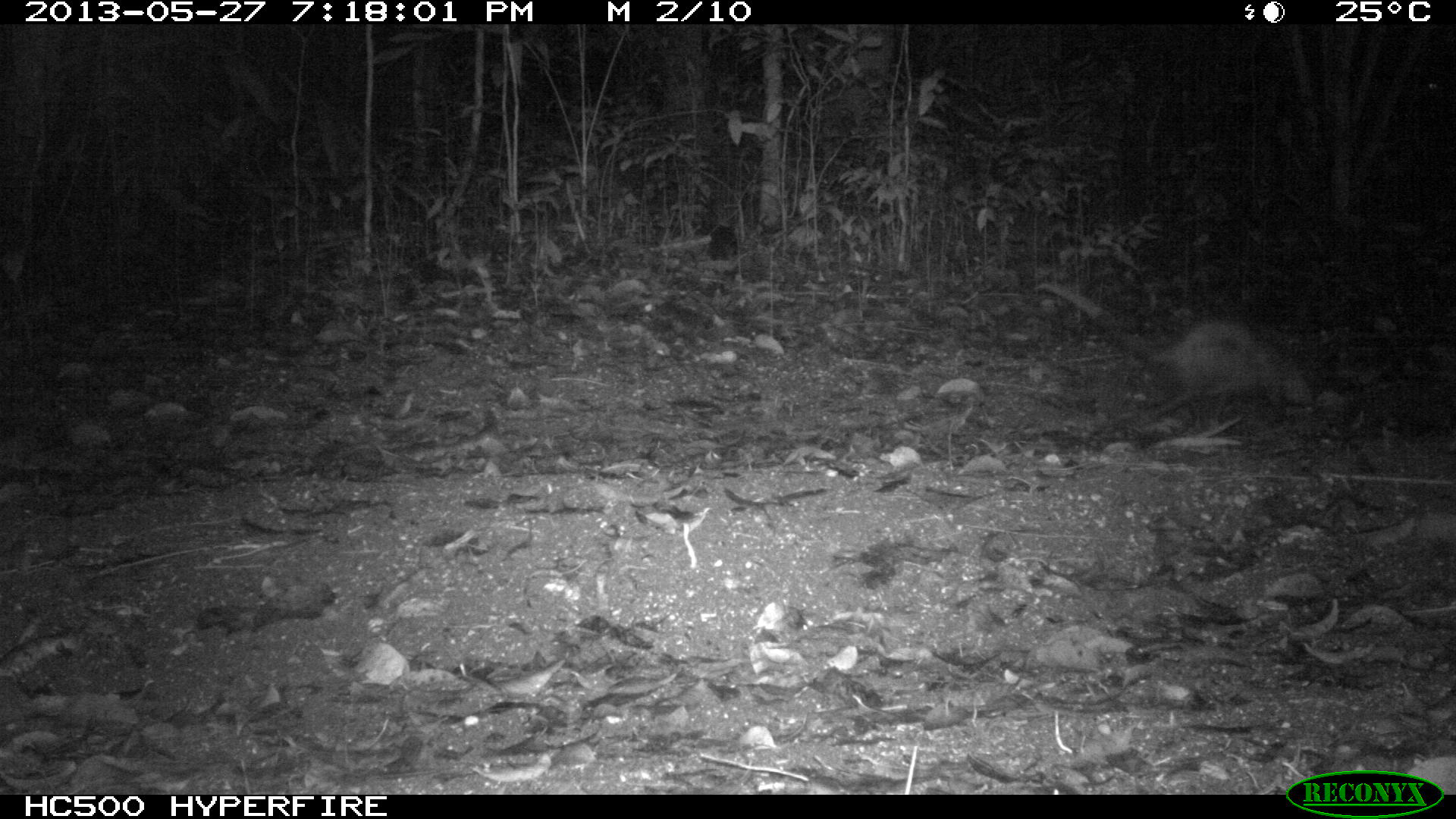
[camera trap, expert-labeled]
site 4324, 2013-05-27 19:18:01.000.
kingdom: Animalia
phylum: Chordata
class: Mammalia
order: Didelphimorphia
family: Didelphidae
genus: Didelphis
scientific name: Didelphis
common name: american opossums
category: didelphis sp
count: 1